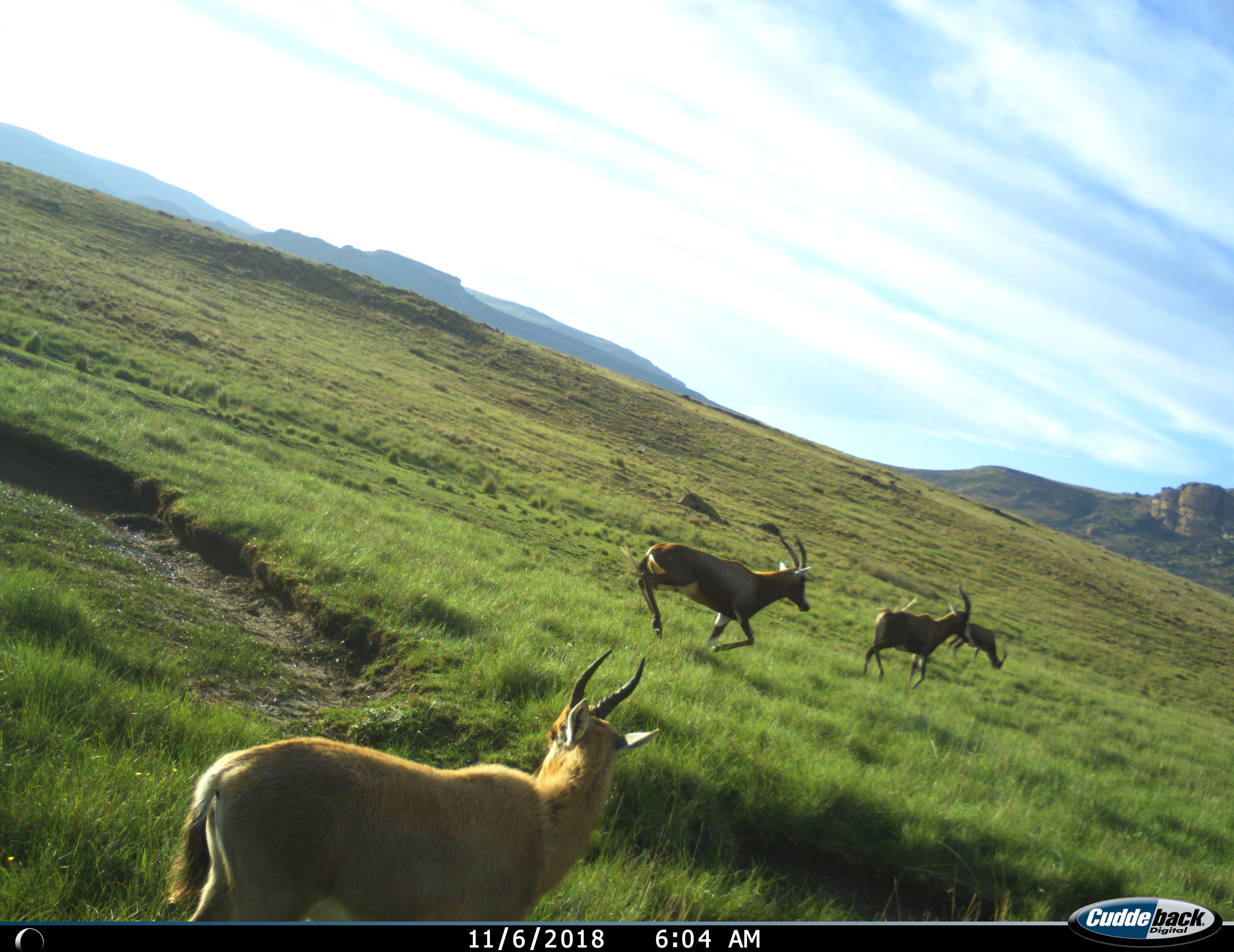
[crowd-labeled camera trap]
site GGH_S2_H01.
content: unidentified animal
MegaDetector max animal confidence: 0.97